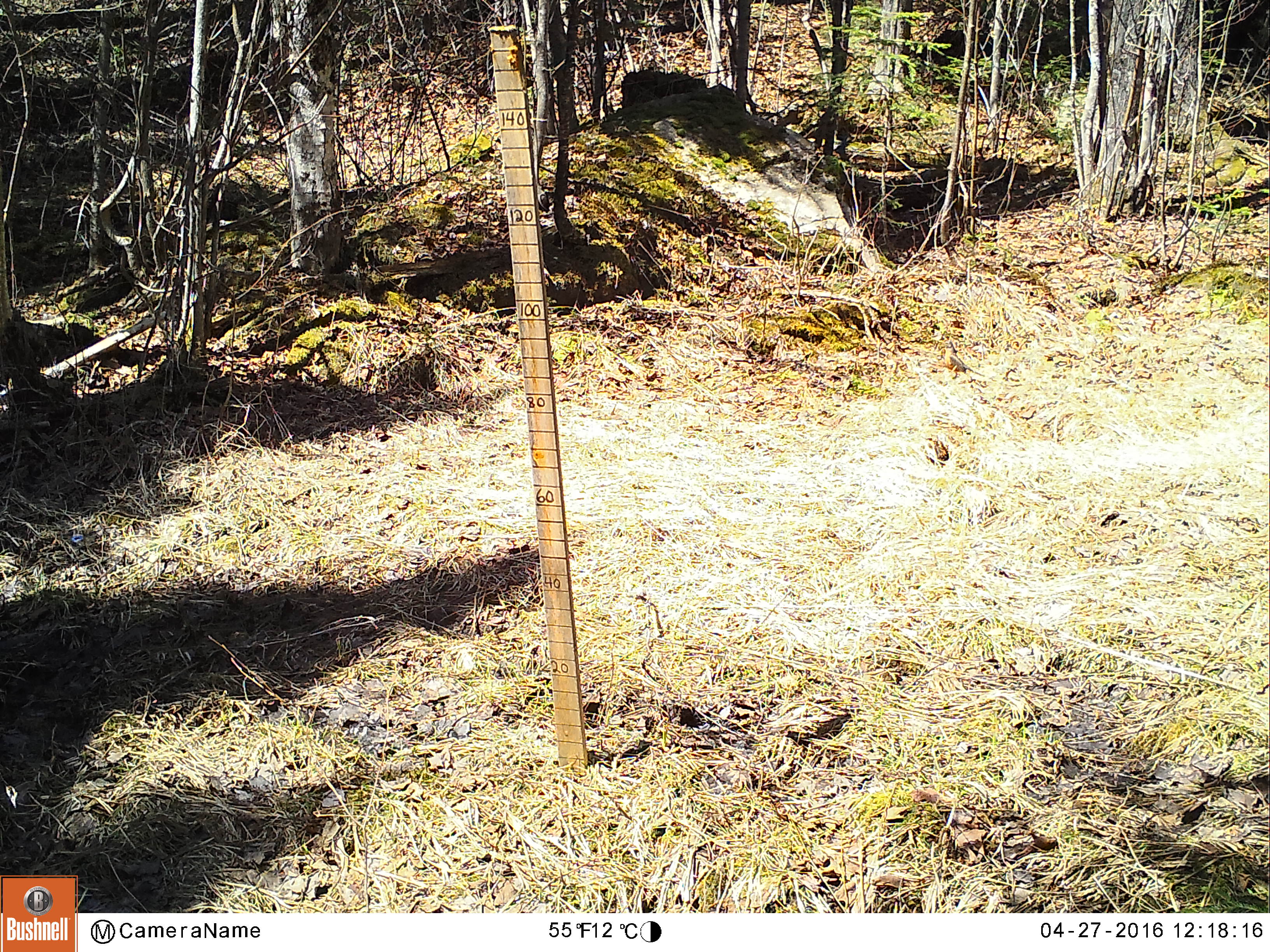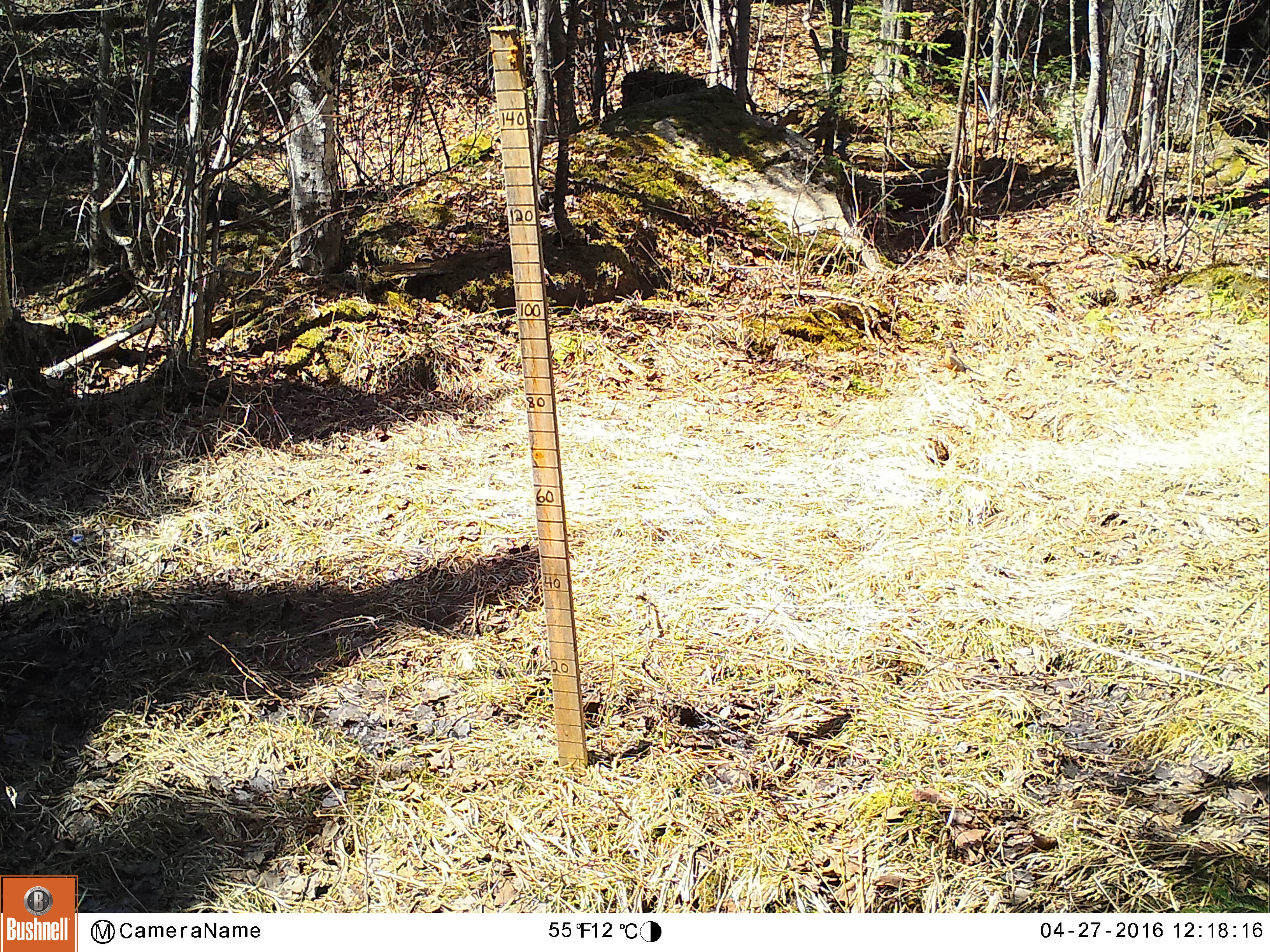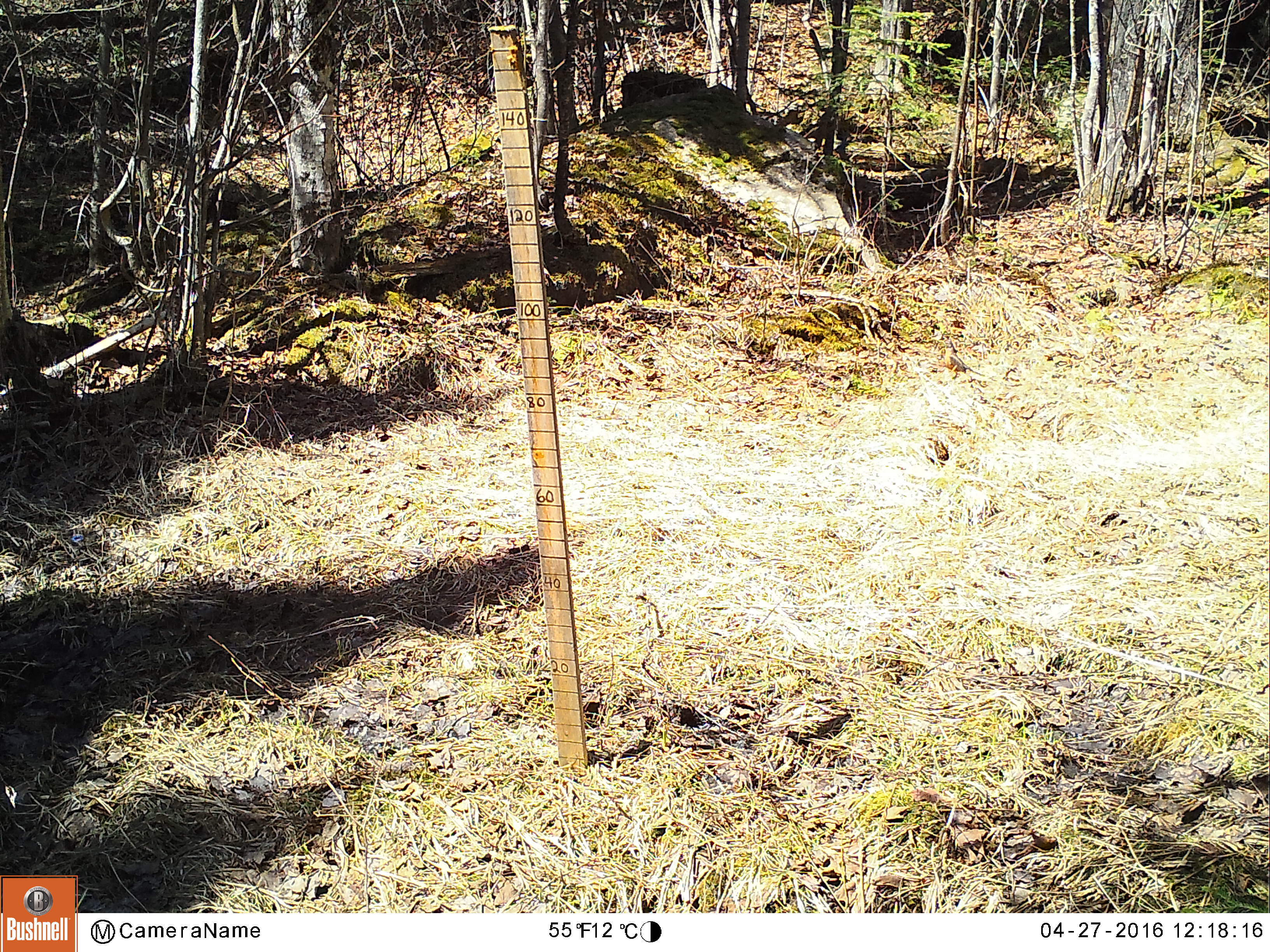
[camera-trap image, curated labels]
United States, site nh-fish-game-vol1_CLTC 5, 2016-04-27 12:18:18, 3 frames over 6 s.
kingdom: Animalia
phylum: Chordata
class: Aves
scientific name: Aves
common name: bird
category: bird sp.